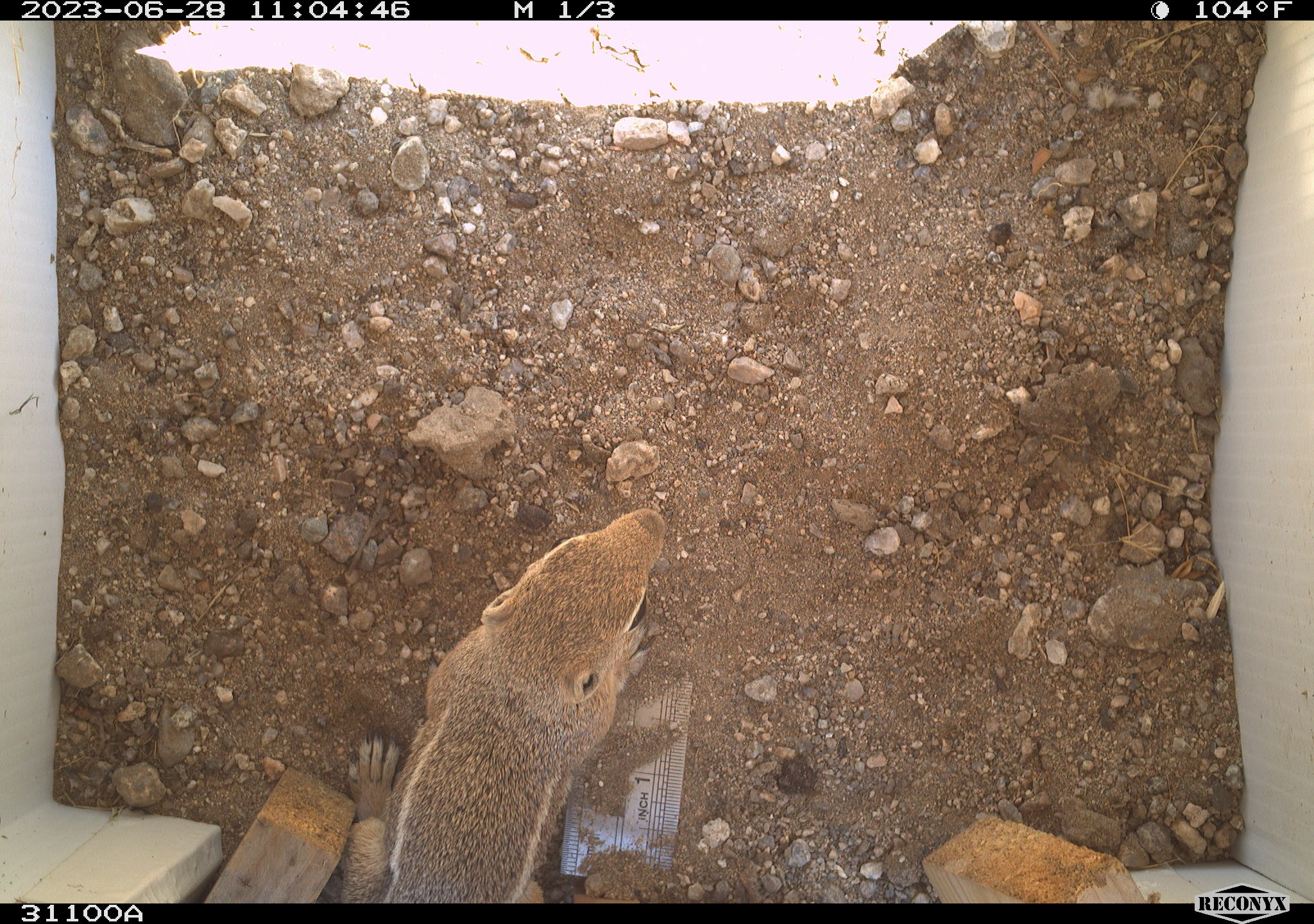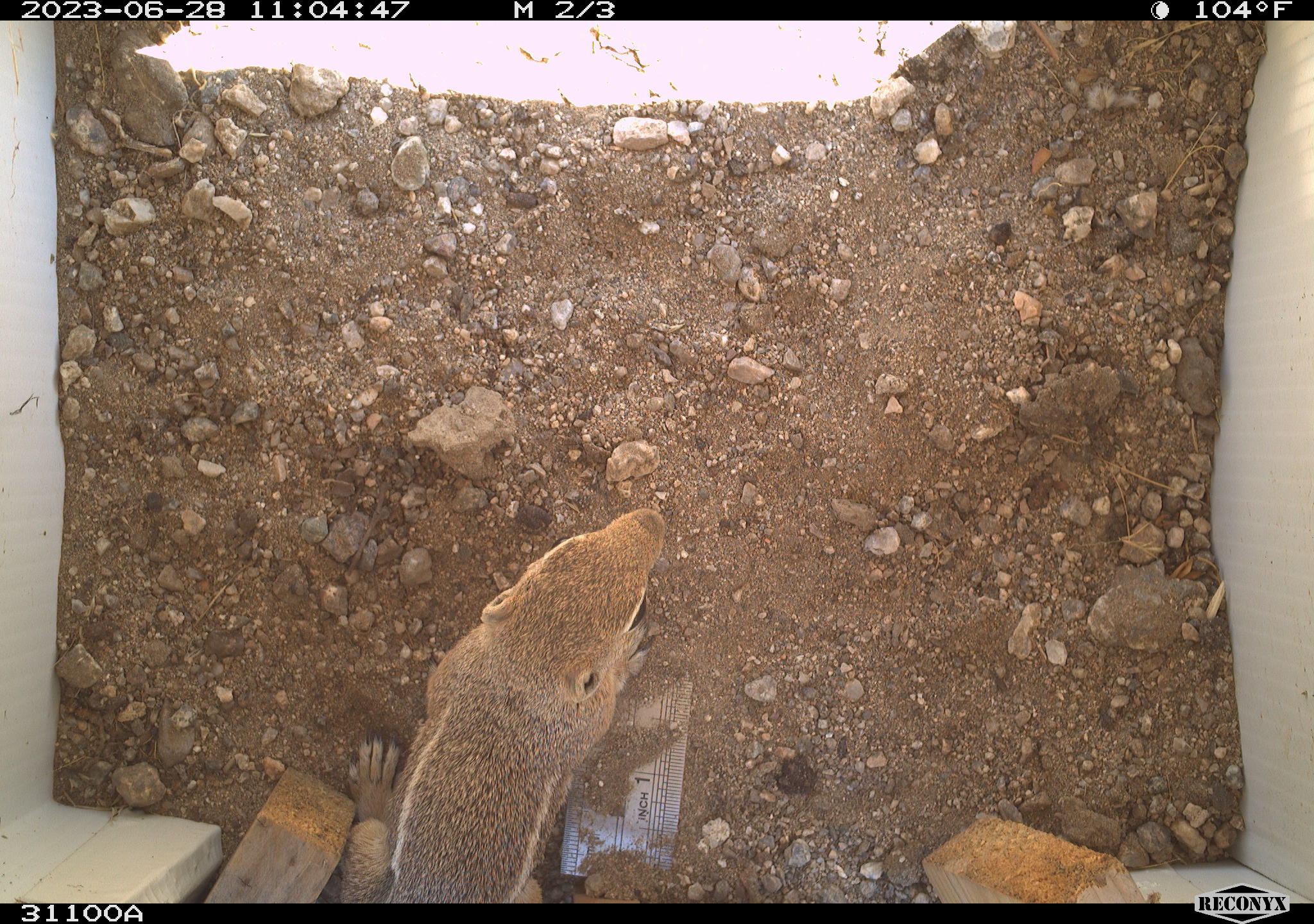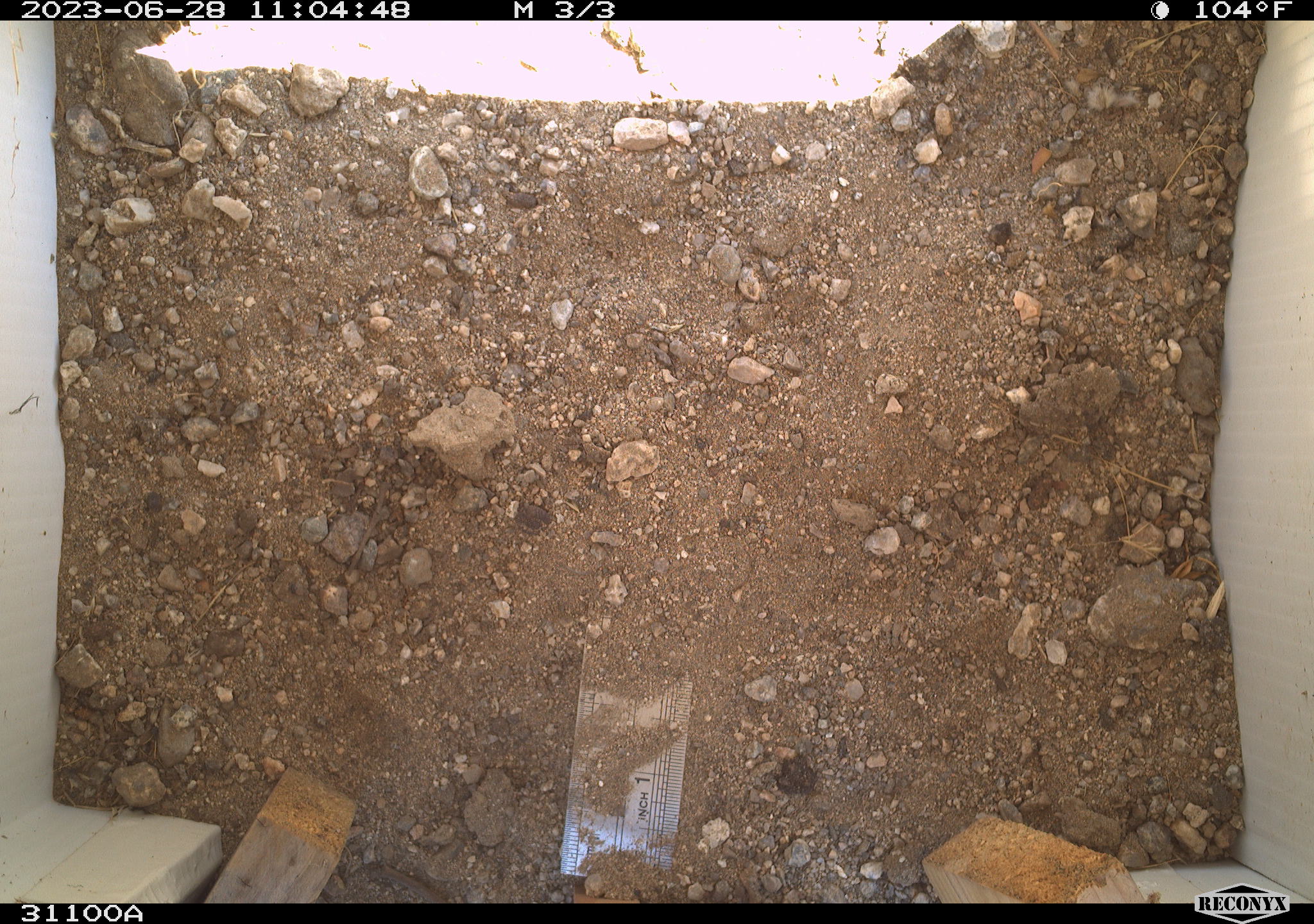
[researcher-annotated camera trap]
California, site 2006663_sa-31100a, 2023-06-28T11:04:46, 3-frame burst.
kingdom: Animalia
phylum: Chordata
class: Mammalia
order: Rodentia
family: Sciuridae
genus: Ammospermophilus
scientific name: Ammospermophilus leucurus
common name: white-tailed antelope squirrel